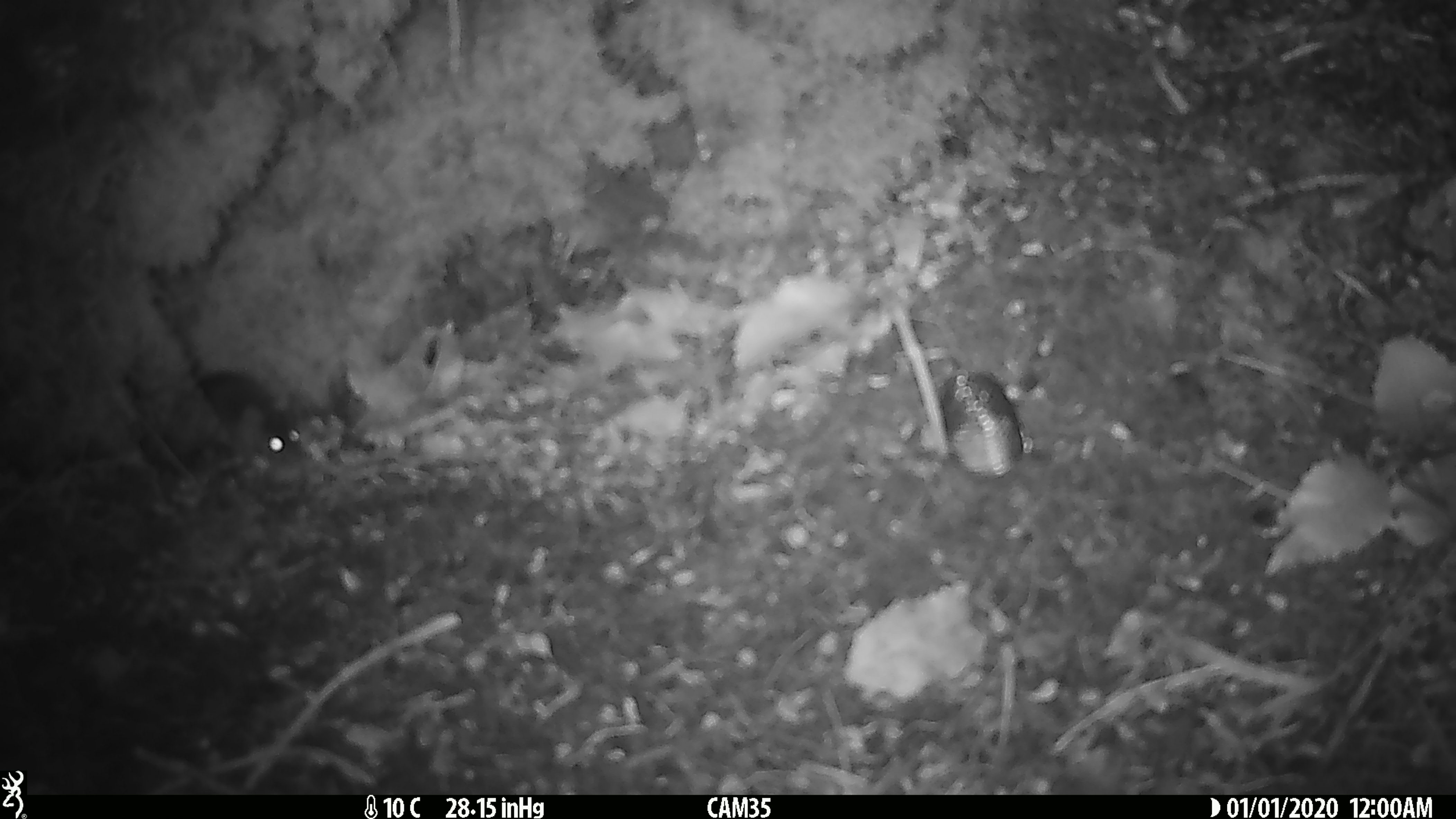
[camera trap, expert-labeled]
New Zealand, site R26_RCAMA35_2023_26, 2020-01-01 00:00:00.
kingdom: Animalia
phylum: Chordata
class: Mammalia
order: Rodentia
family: Muridae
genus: Mus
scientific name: Mus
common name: mouse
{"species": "mouse (Mus)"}